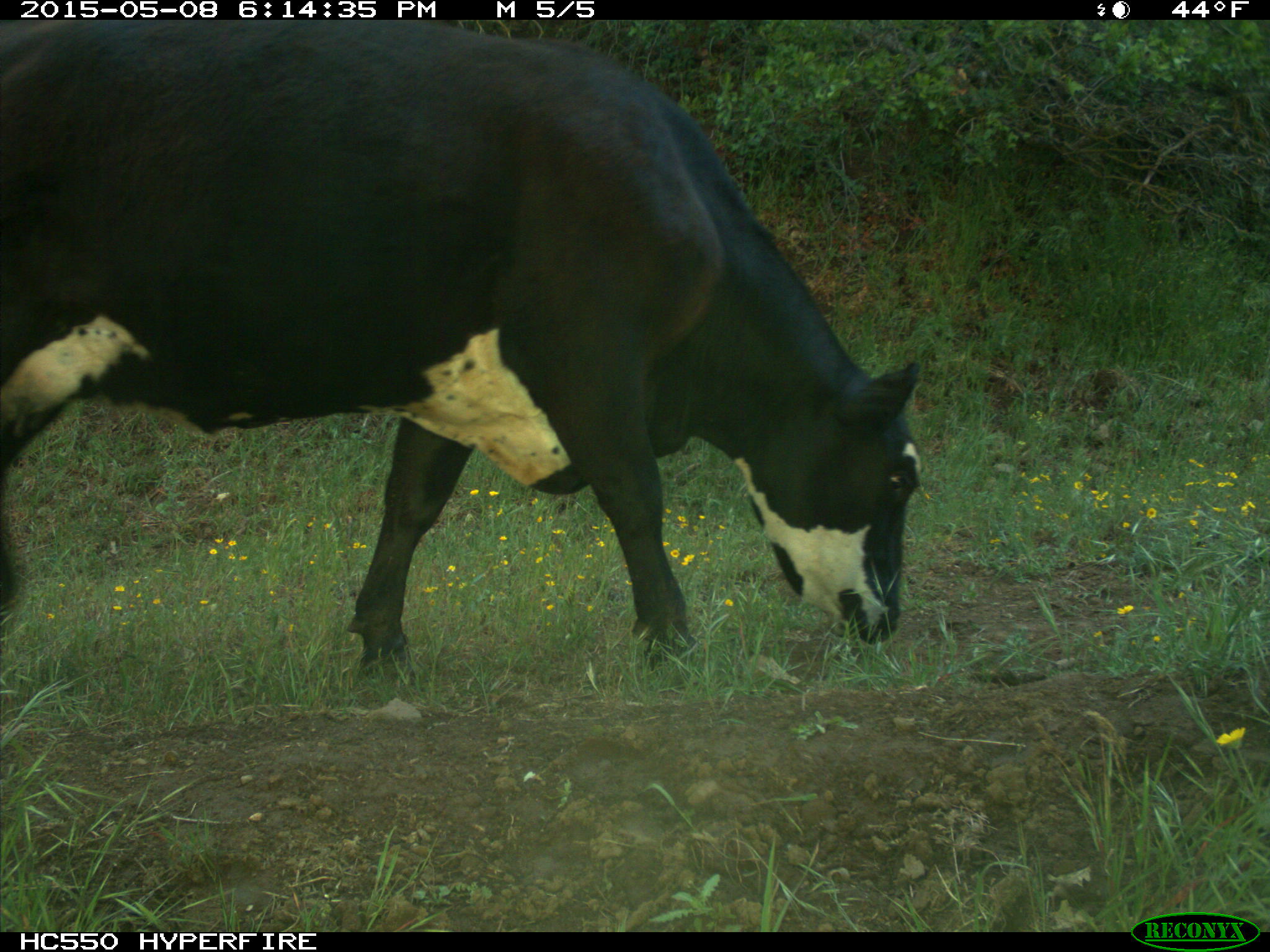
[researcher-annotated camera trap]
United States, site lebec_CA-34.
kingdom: Animalia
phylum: Chordata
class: Mammalia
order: Artiodactyla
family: Bovidae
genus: Bos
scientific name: Bos taurus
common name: domestic cow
Bos taurus (domestic cow).